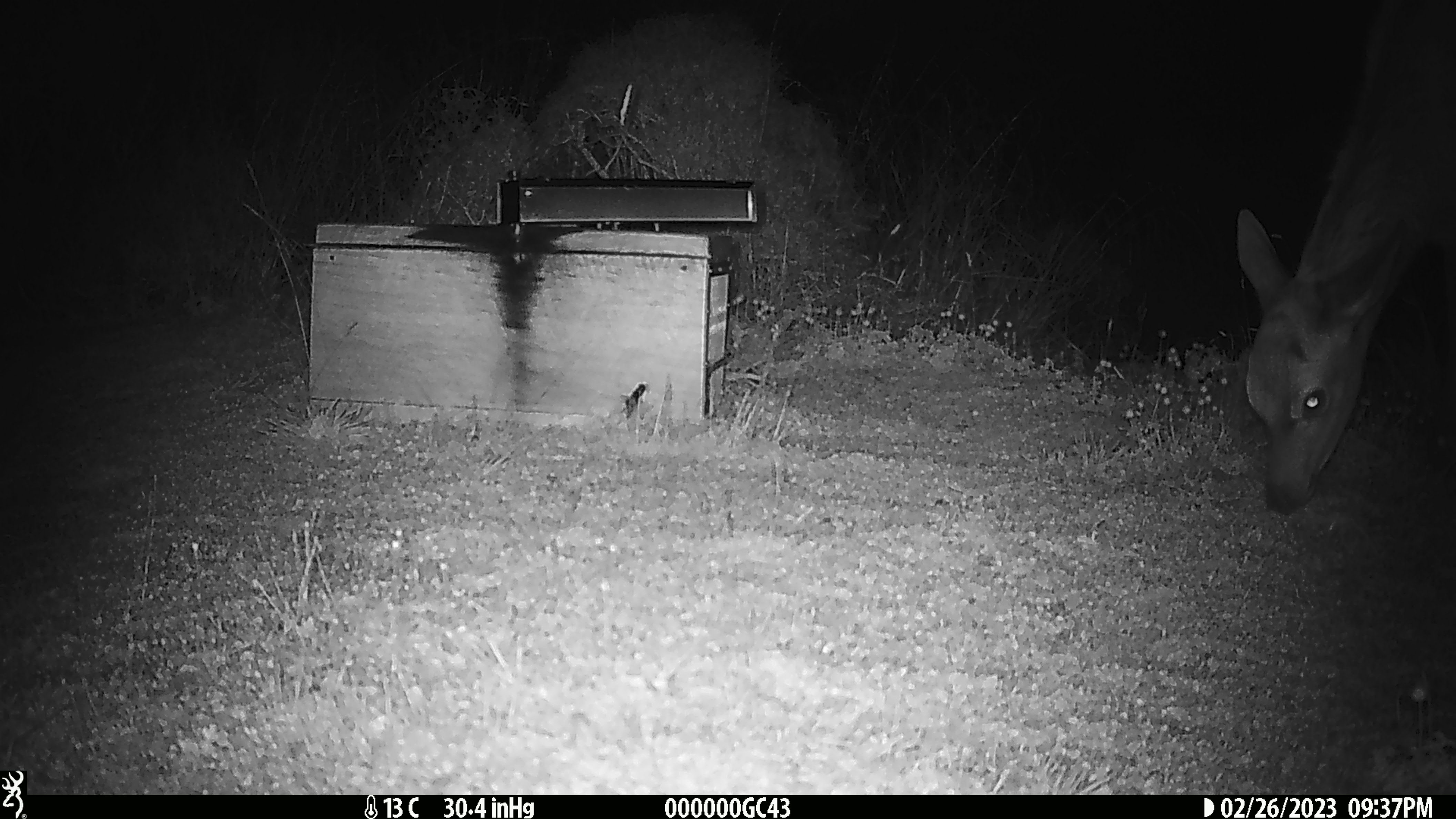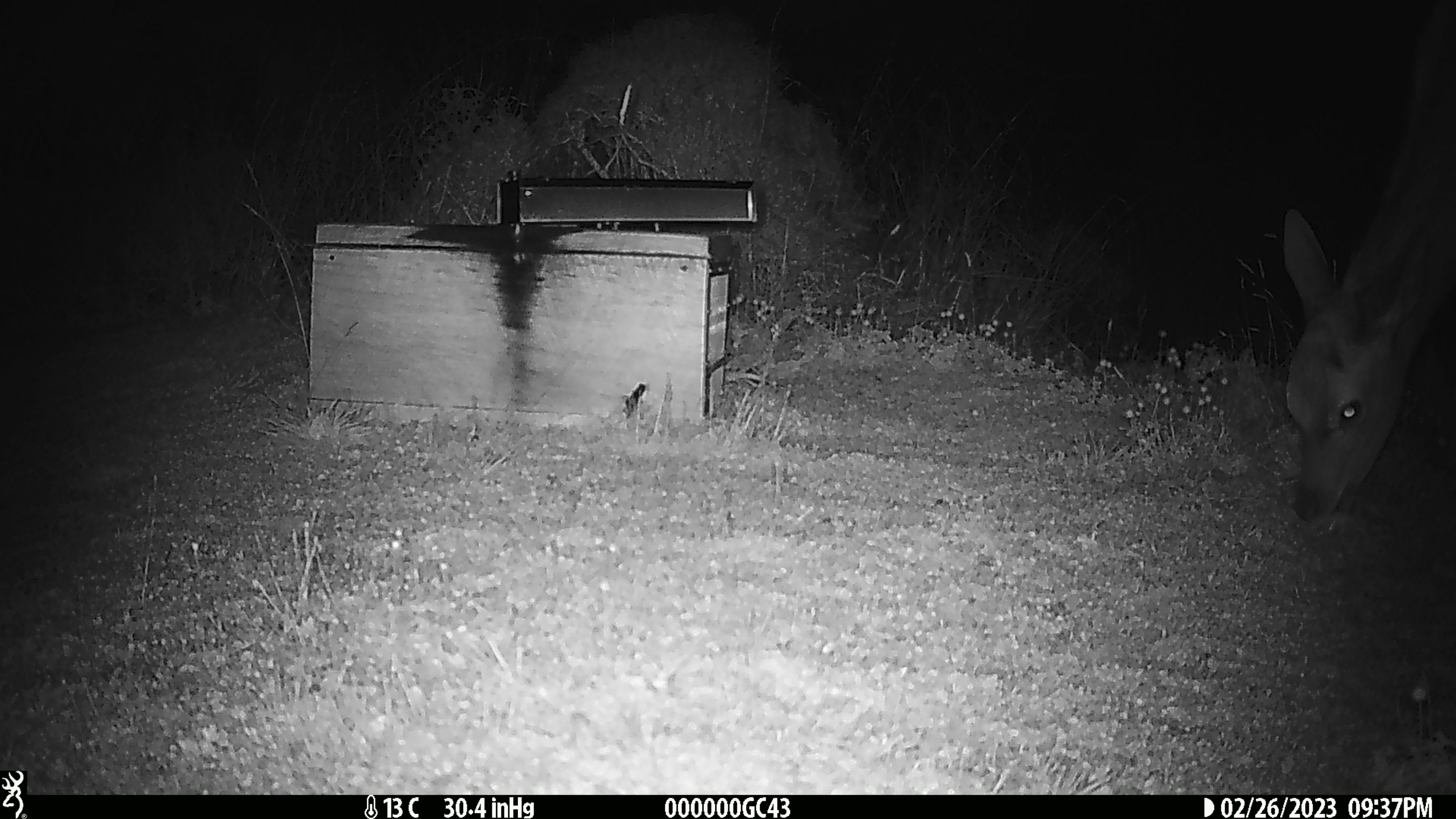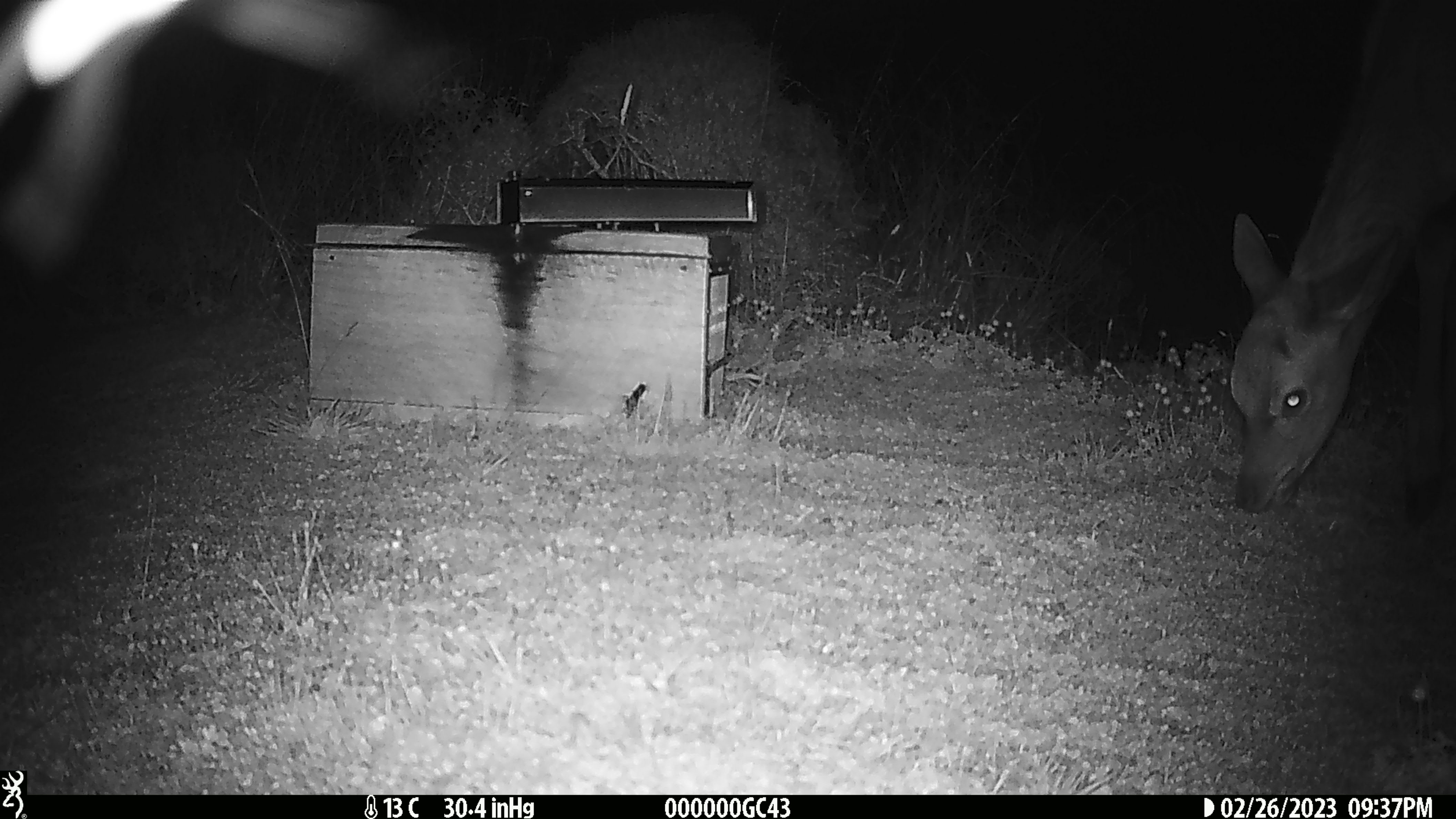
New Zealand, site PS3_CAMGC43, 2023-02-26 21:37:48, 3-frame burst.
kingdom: Animalia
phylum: Chordata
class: Mammalia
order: Artiodactyla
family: Cervidae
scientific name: Cervidae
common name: deer